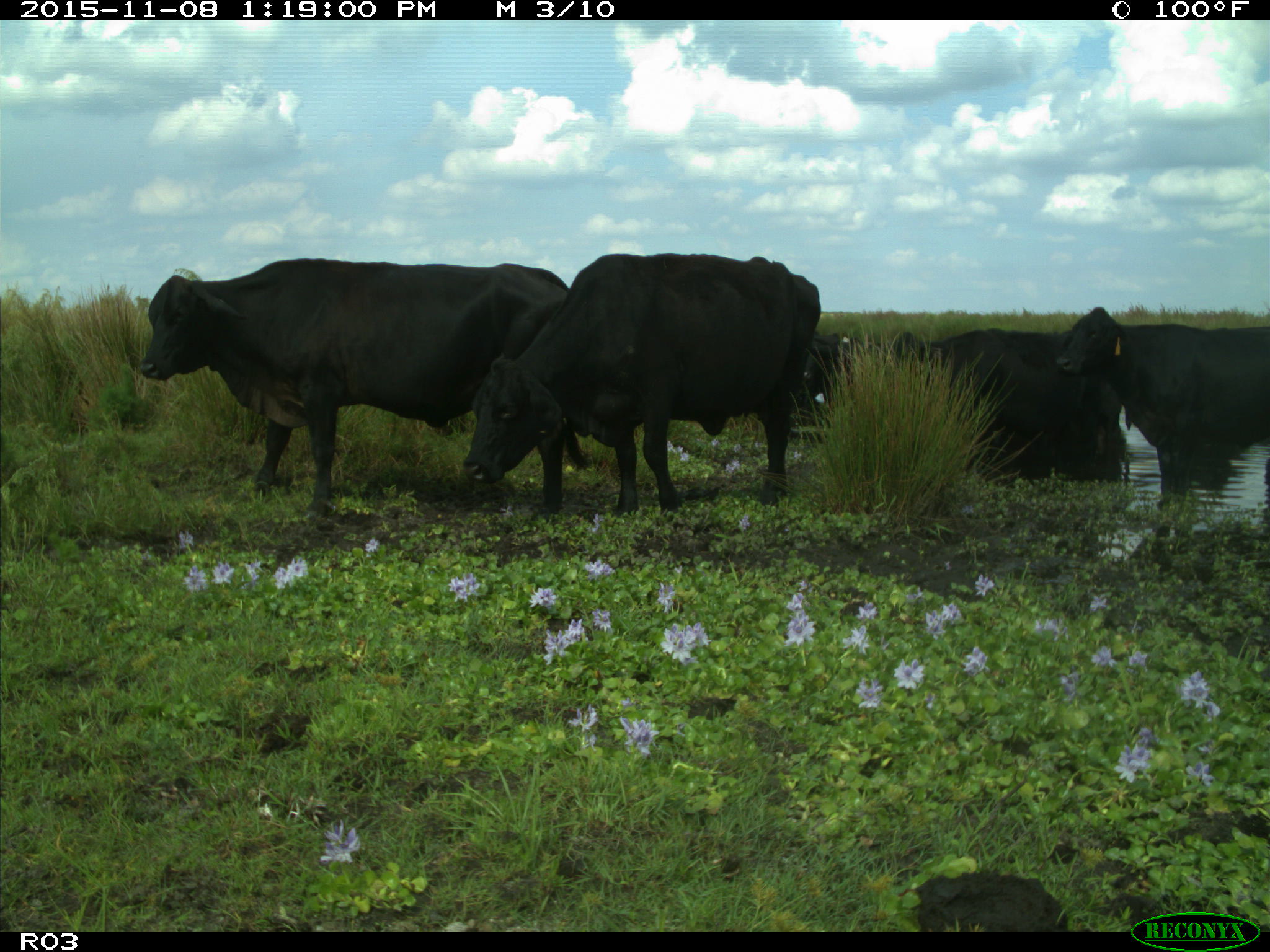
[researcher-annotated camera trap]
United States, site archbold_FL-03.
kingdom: Animalia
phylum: Chordata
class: Mammalia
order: Artiodactyla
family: Bovidae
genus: Bos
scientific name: Bos taurus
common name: domestic cow